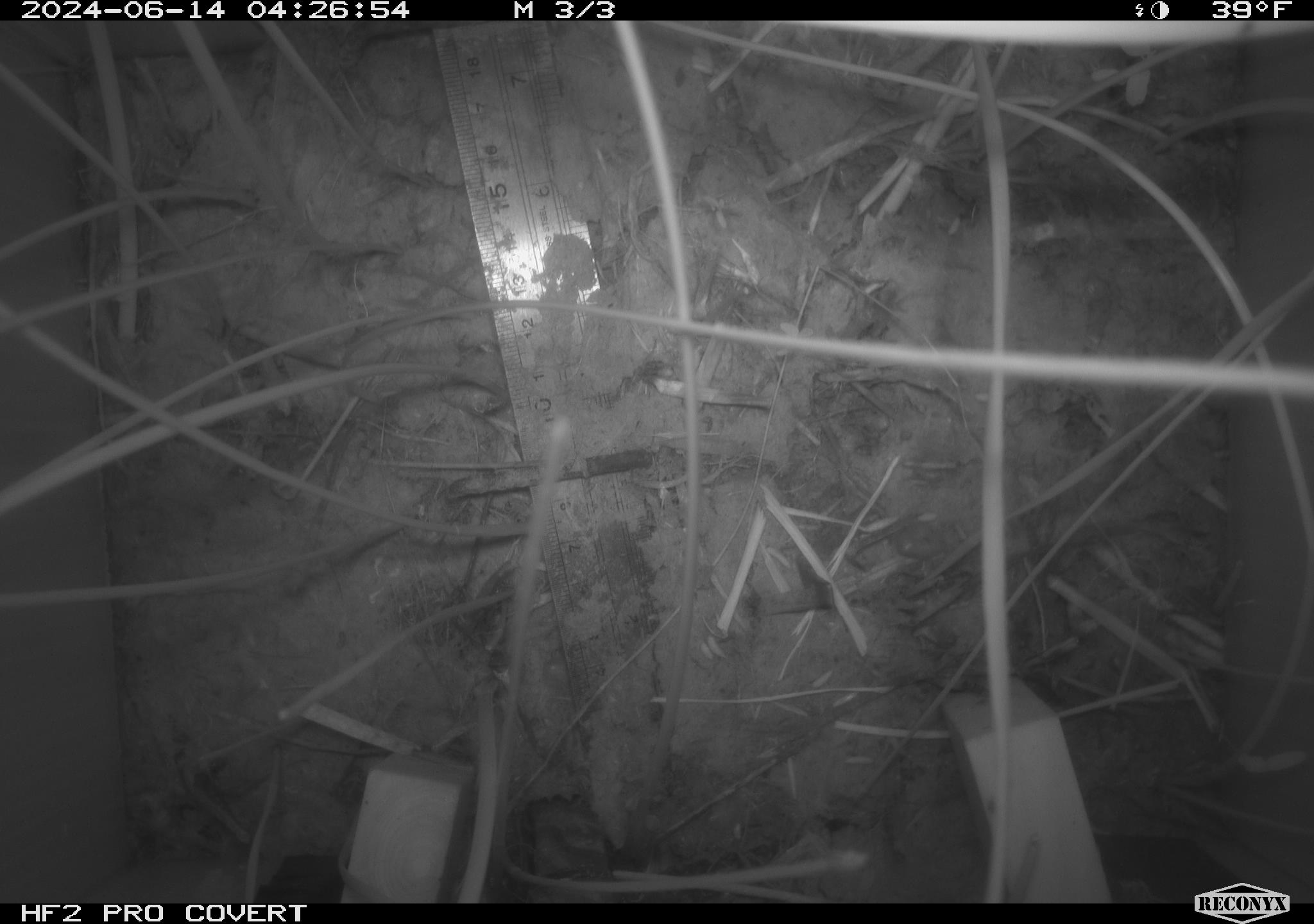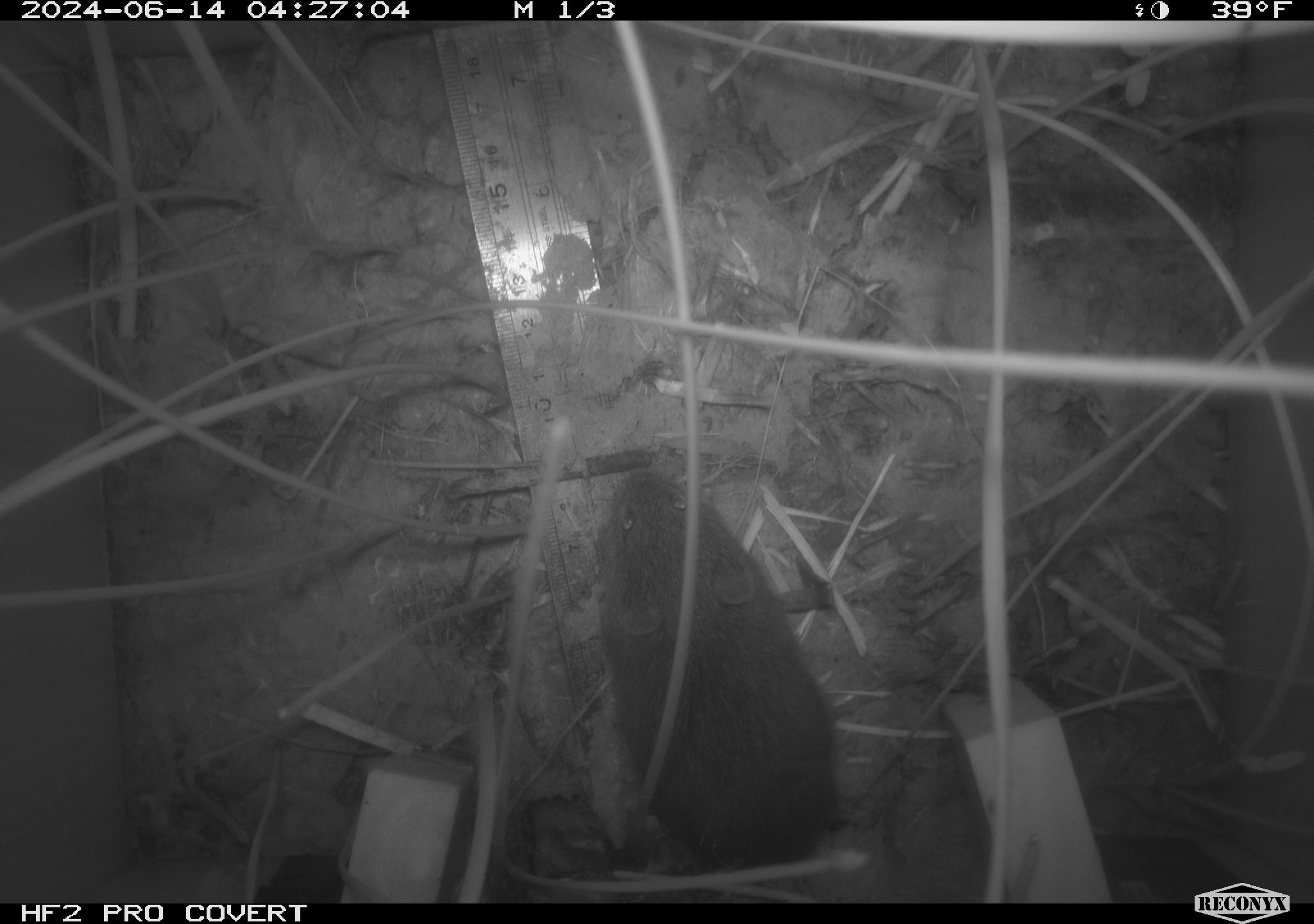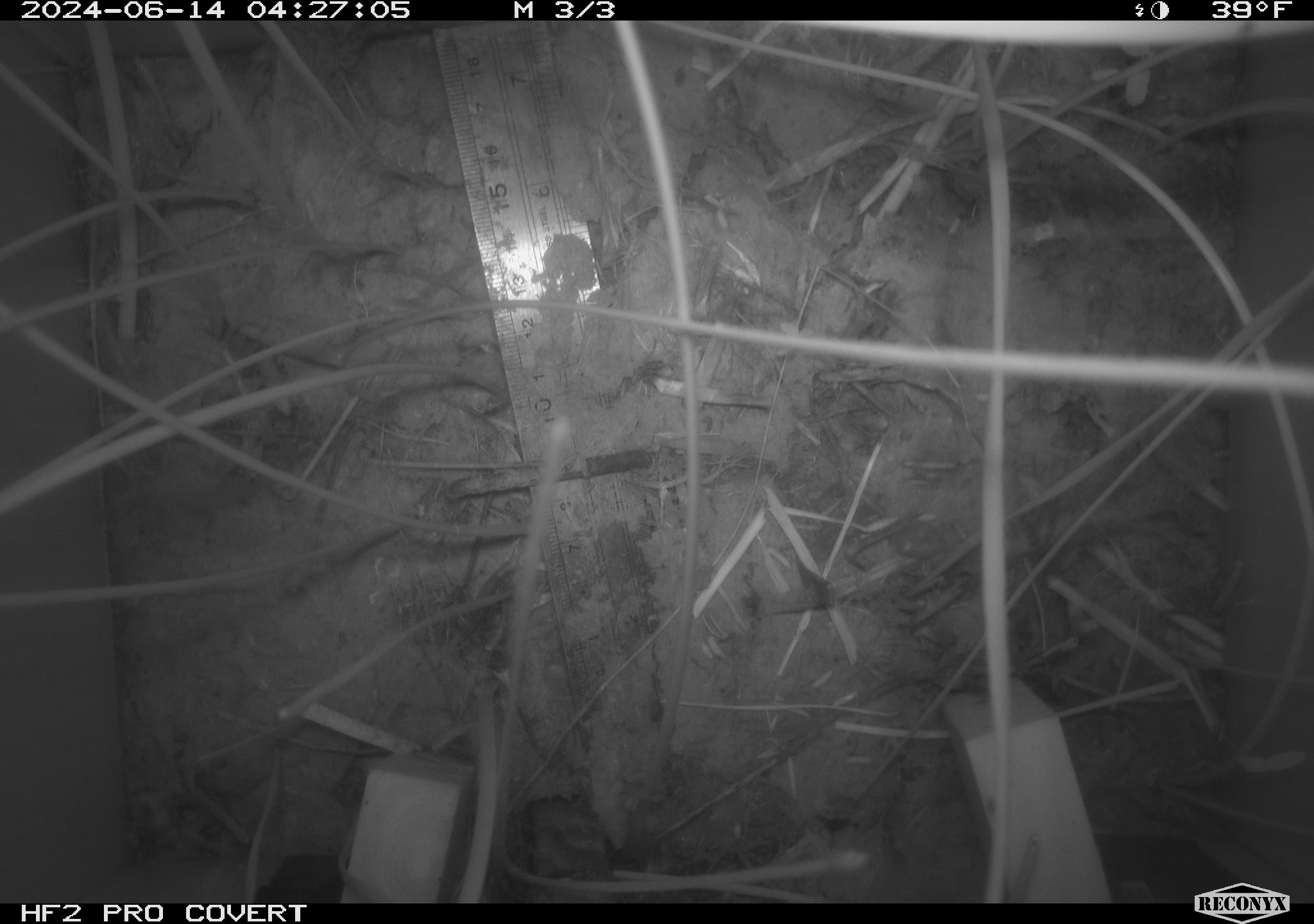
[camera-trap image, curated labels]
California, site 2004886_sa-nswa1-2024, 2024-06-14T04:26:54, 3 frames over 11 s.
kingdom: Animalia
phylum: Chordata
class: Mammalia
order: Rodentia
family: Cricetidae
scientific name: Arvicolinae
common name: voles, lemmings, and muskrats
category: arvicolinae subfamily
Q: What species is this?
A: Arvicolinae subfamily (voles, lemmings, and muskrats) (Arvicolinae).